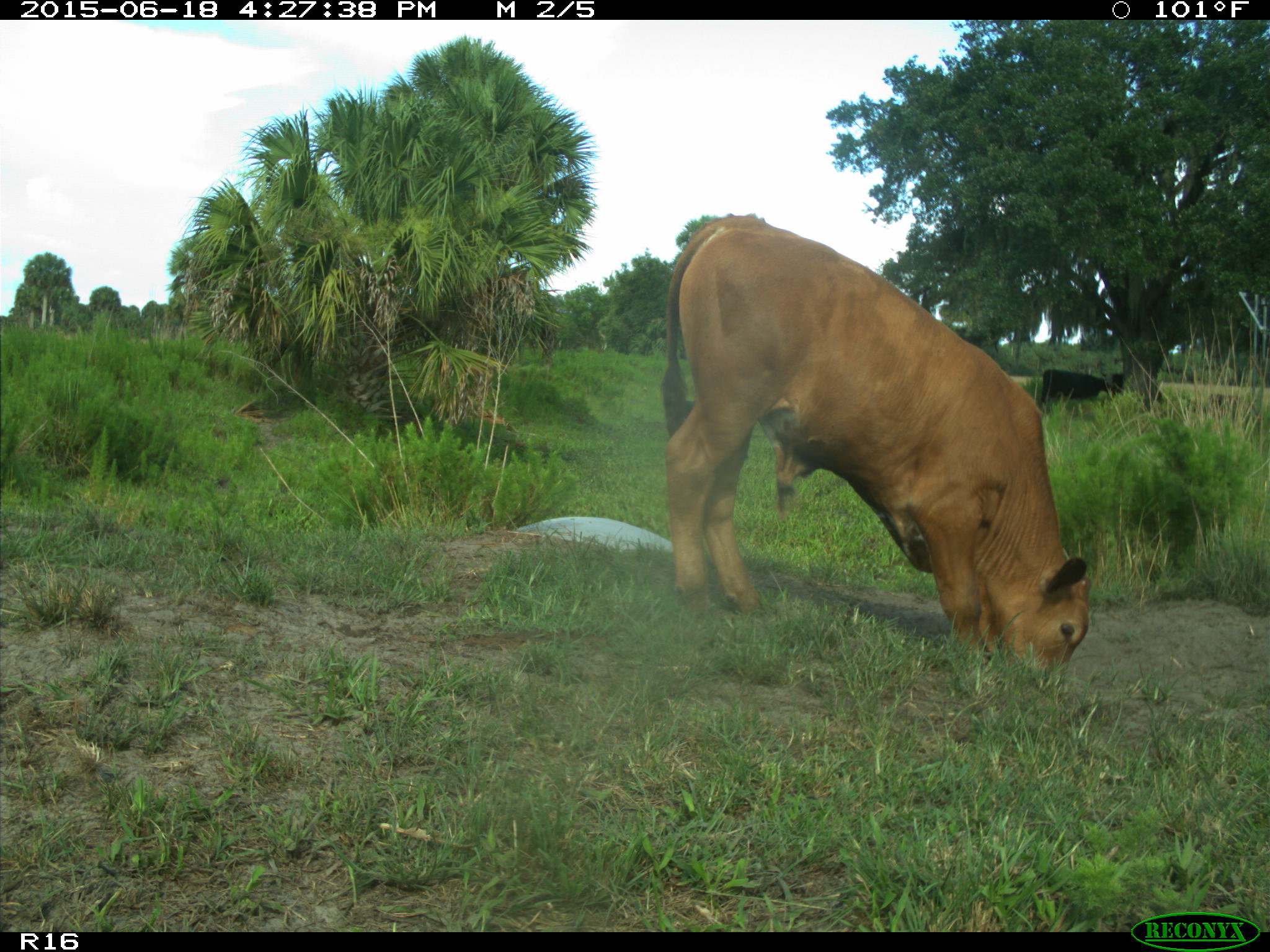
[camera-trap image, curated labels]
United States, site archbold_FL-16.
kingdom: Animalia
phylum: Chordata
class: Mammalia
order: Artiodactyla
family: Bovidae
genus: Bos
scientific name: Bos taurus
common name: domestic cow